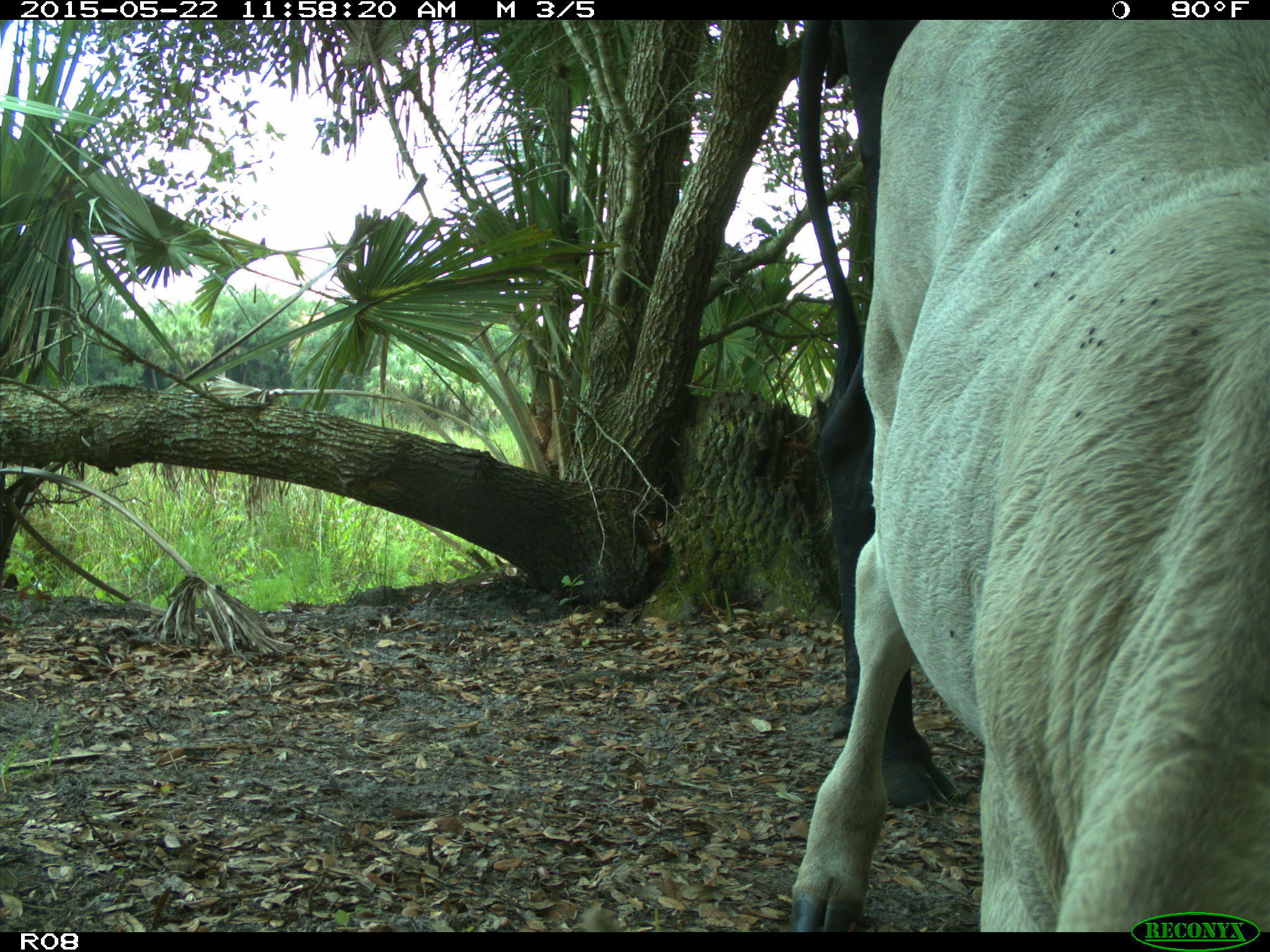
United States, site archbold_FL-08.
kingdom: Animalia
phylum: Chordata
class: Mammalia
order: Artiodactyla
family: Bovidae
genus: Bos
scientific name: Bos taurus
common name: domestic cow